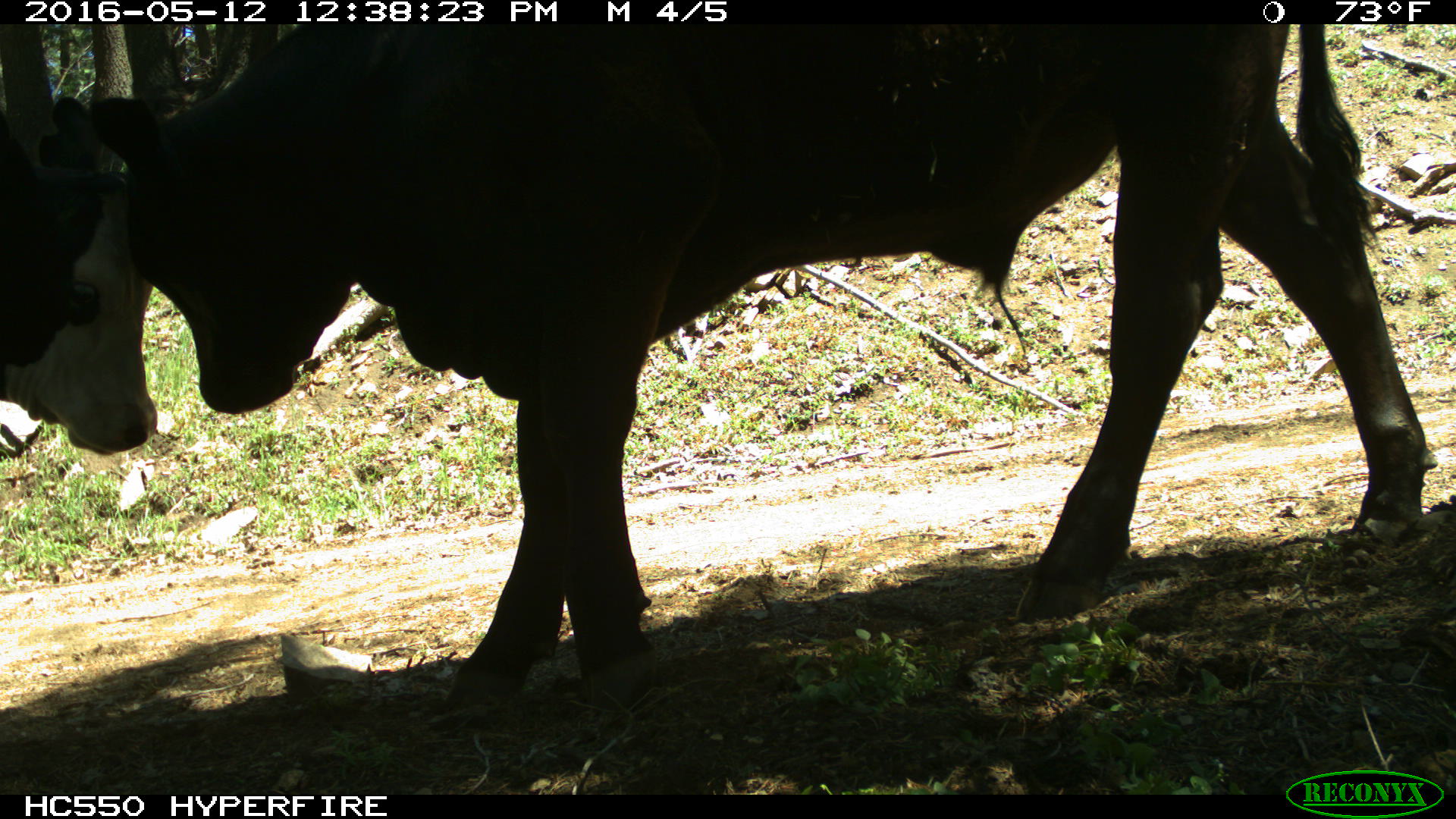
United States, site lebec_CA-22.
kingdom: Animalia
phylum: Chordata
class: Mammalia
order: Artiodactyla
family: Bovidae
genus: Bos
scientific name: Bos taurus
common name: domestic cow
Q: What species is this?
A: Bos taurus (domestic cow).